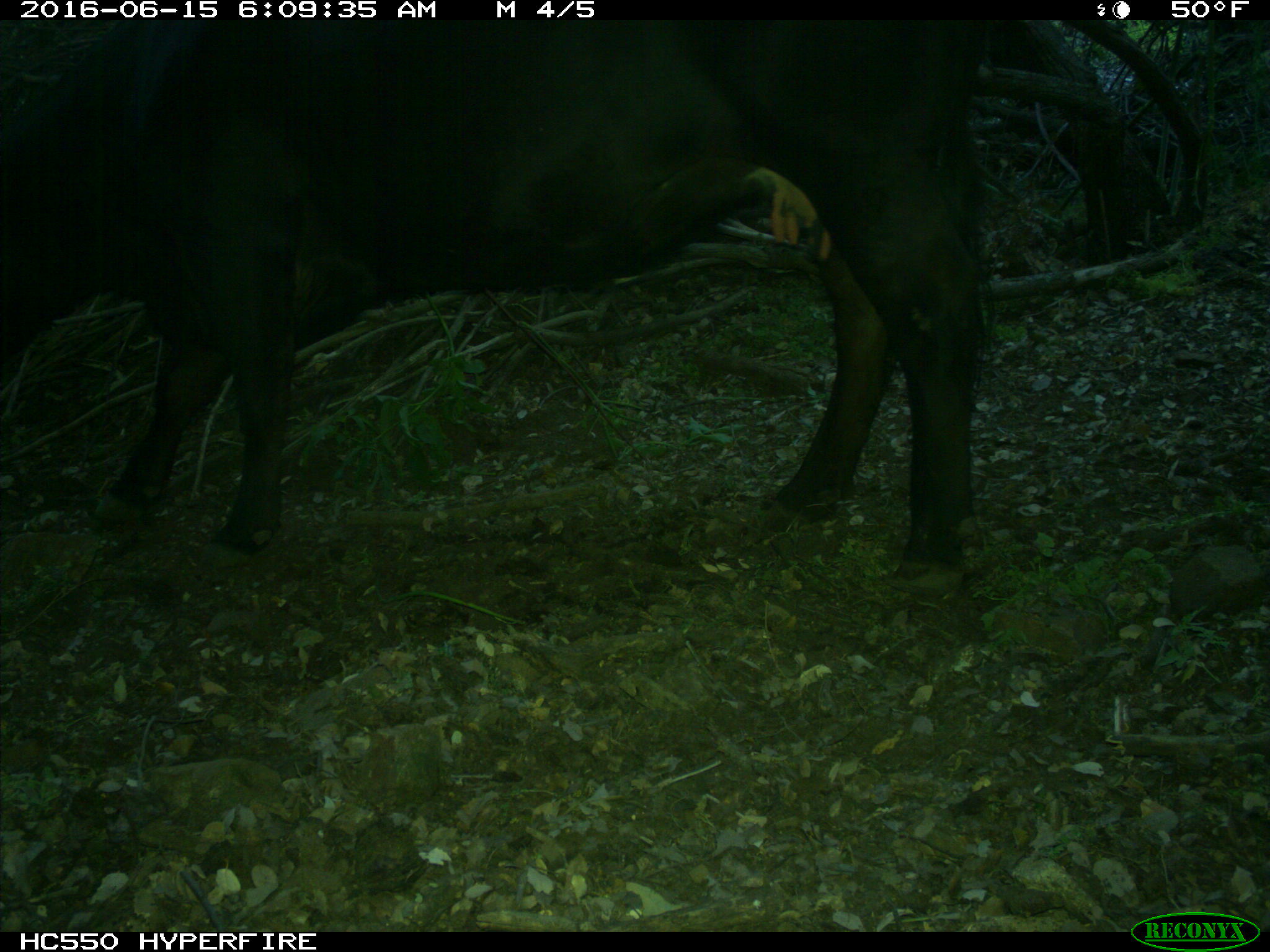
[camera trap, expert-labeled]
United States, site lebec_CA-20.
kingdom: Animalia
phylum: Chordata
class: Mammalia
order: Artiodactyla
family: Bovidae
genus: Bos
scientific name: Bos taurus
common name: domestic cow